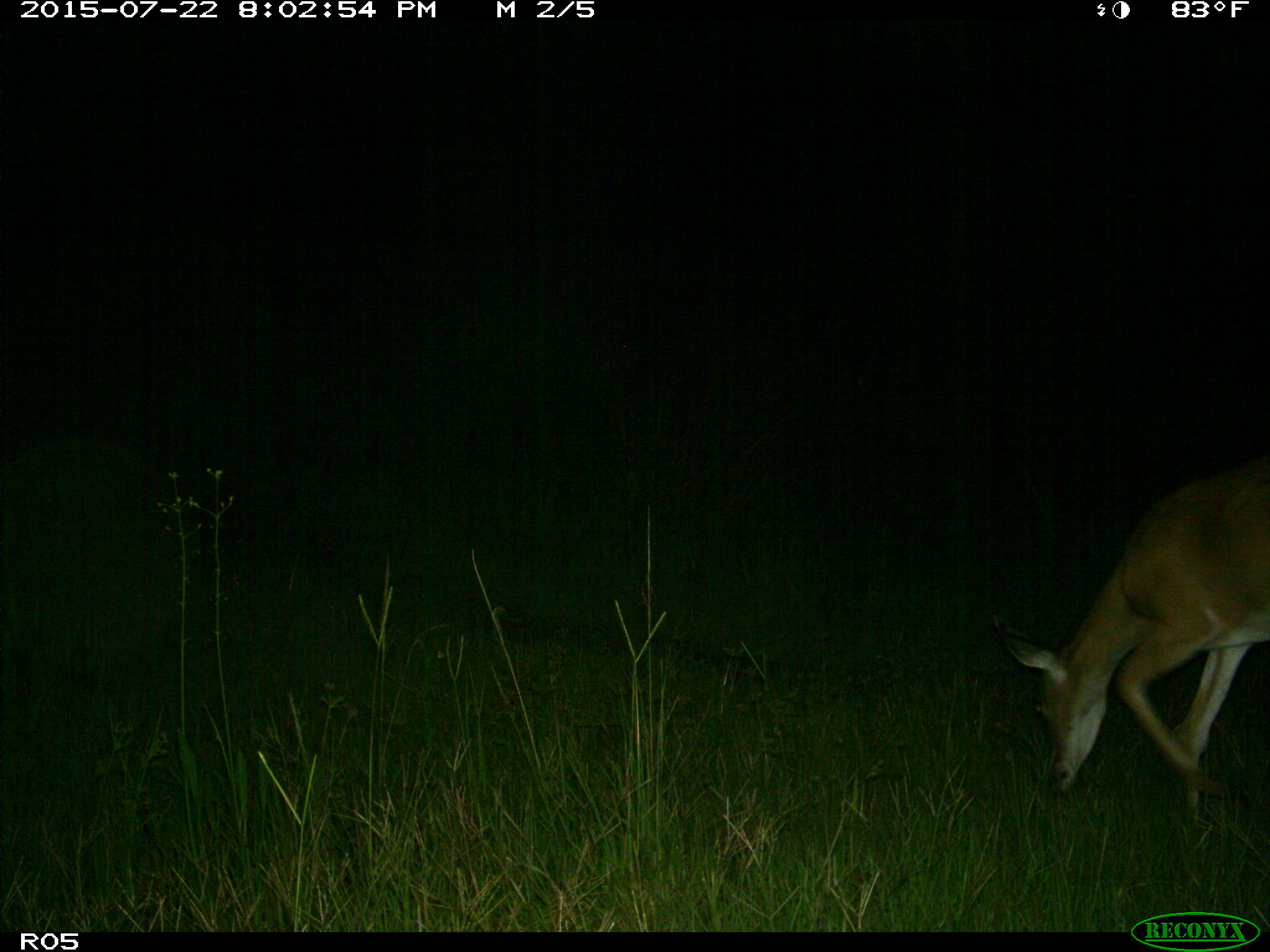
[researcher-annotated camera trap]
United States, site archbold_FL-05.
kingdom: Animalia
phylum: Chordata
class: Mammalia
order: Artiodactyla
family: Cervidae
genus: Odocoileus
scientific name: Odocoileus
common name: deer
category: unidentified deer